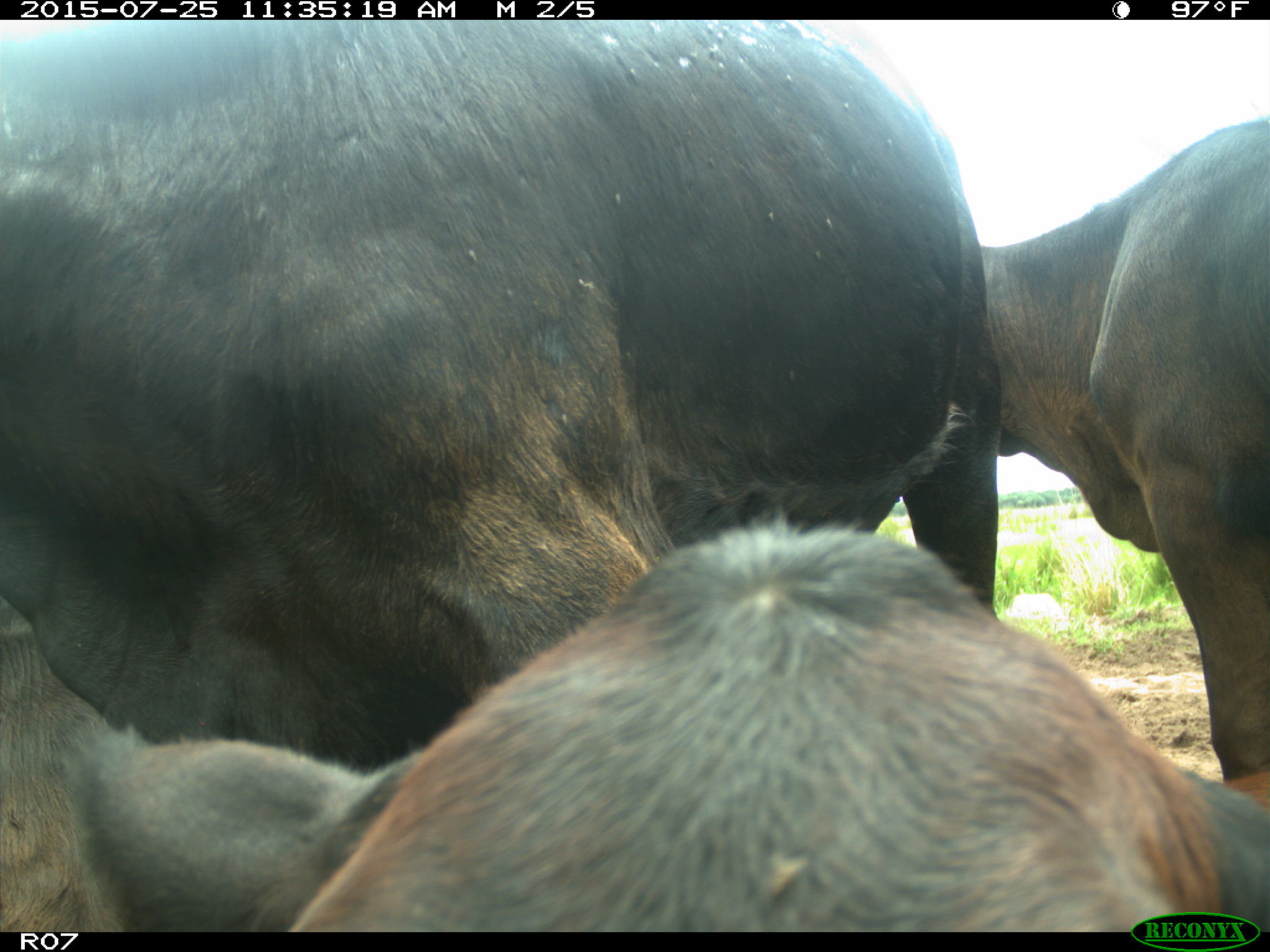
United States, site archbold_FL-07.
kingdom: Animalia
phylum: Chordata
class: Mammalia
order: Artiodactyla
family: Bovidae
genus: Bos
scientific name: Bos taurus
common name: domestic cow